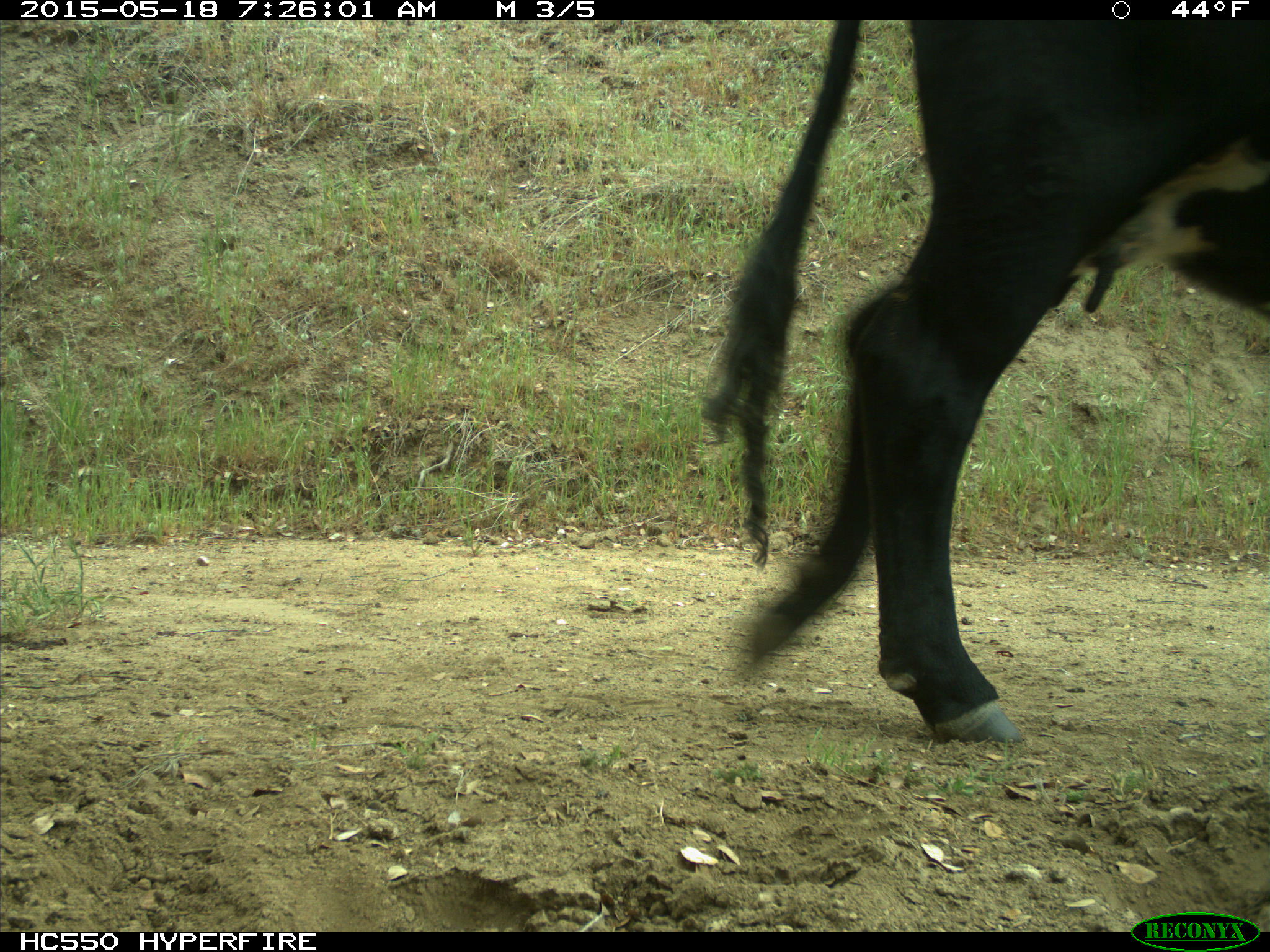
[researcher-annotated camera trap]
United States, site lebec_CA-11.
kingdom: Animalia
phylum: Chordata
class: Mammalia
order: Artiodactyla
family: Bovidae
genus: Bos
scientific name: Bos taurus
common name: domestic cow